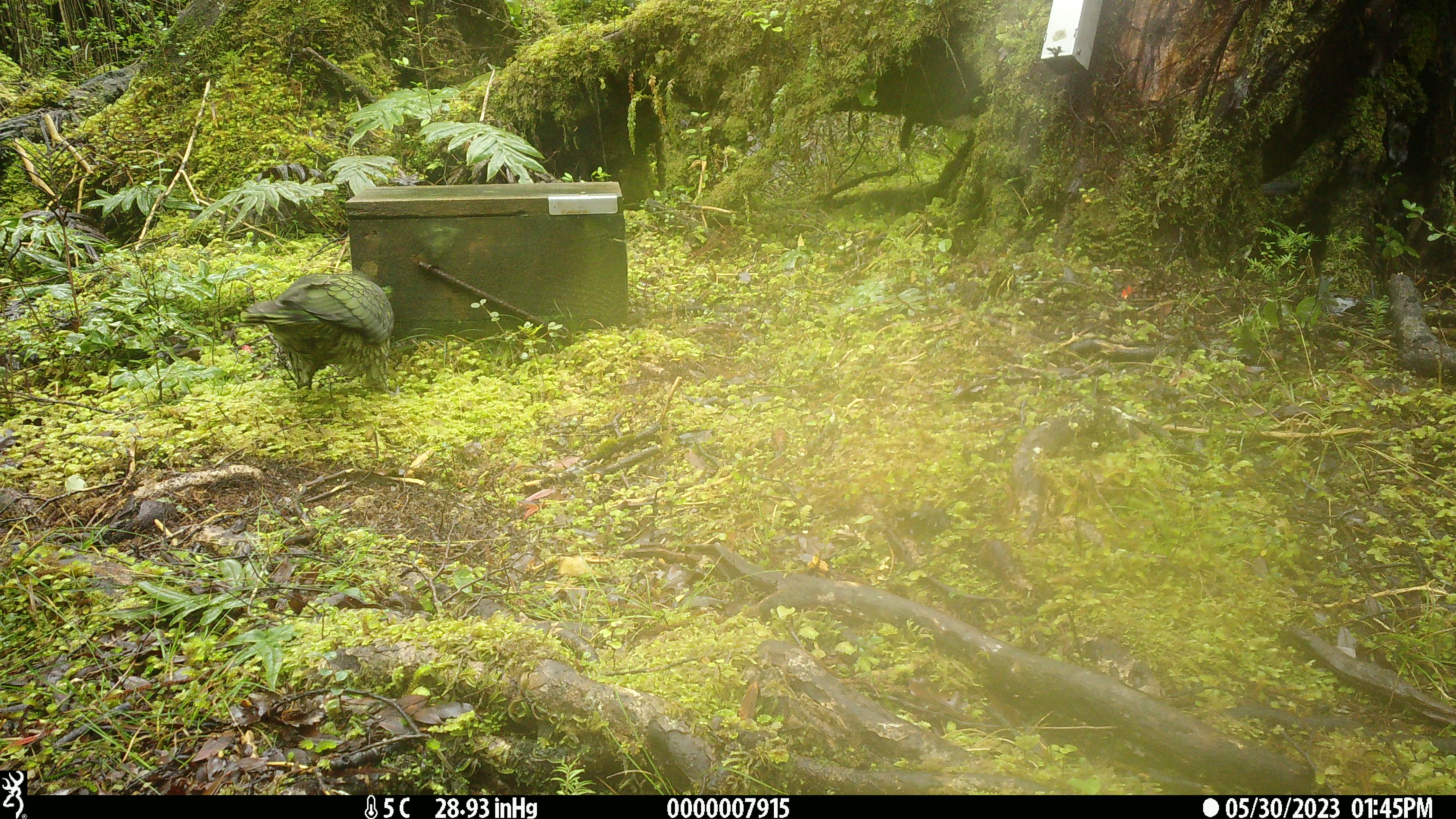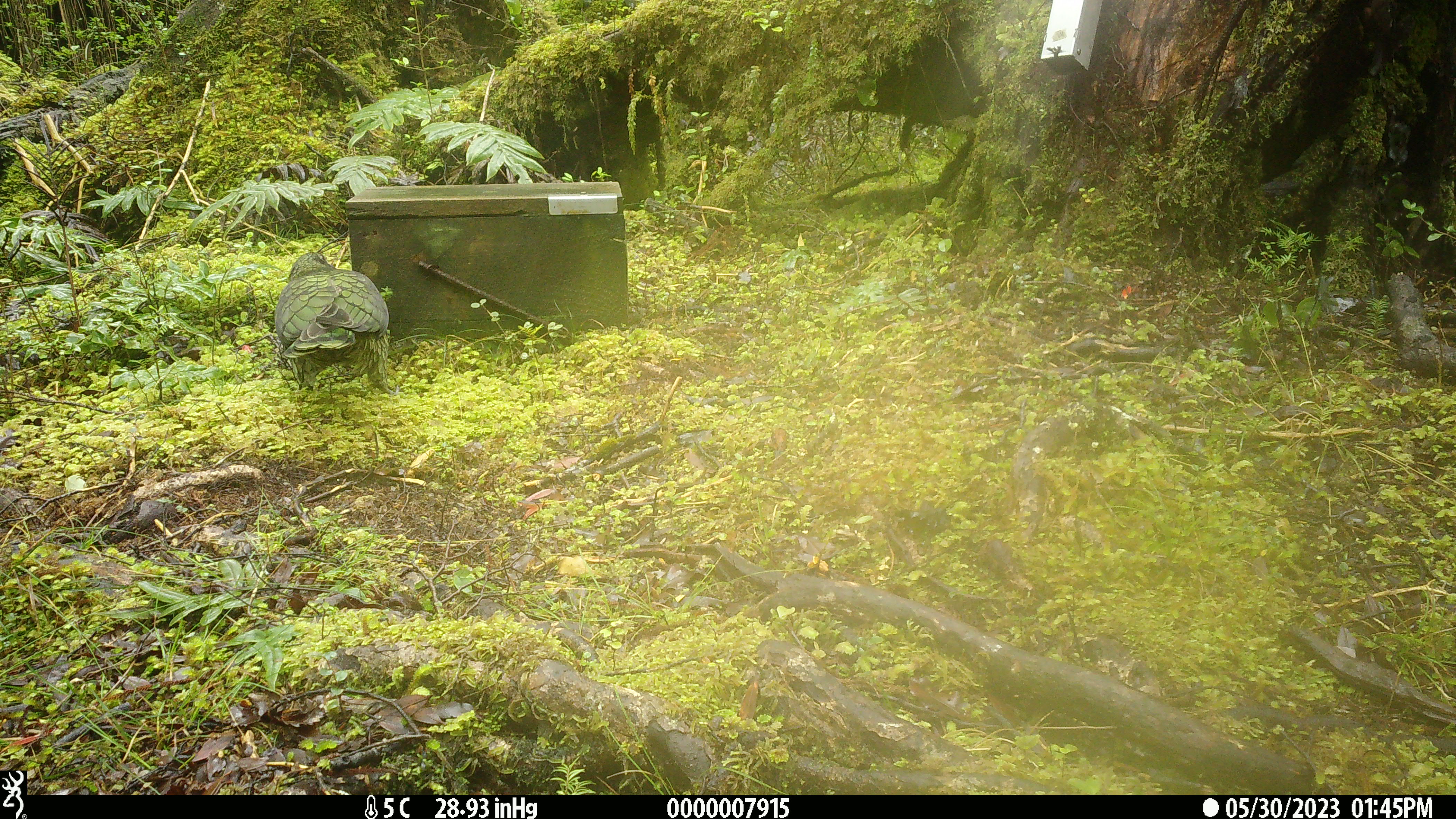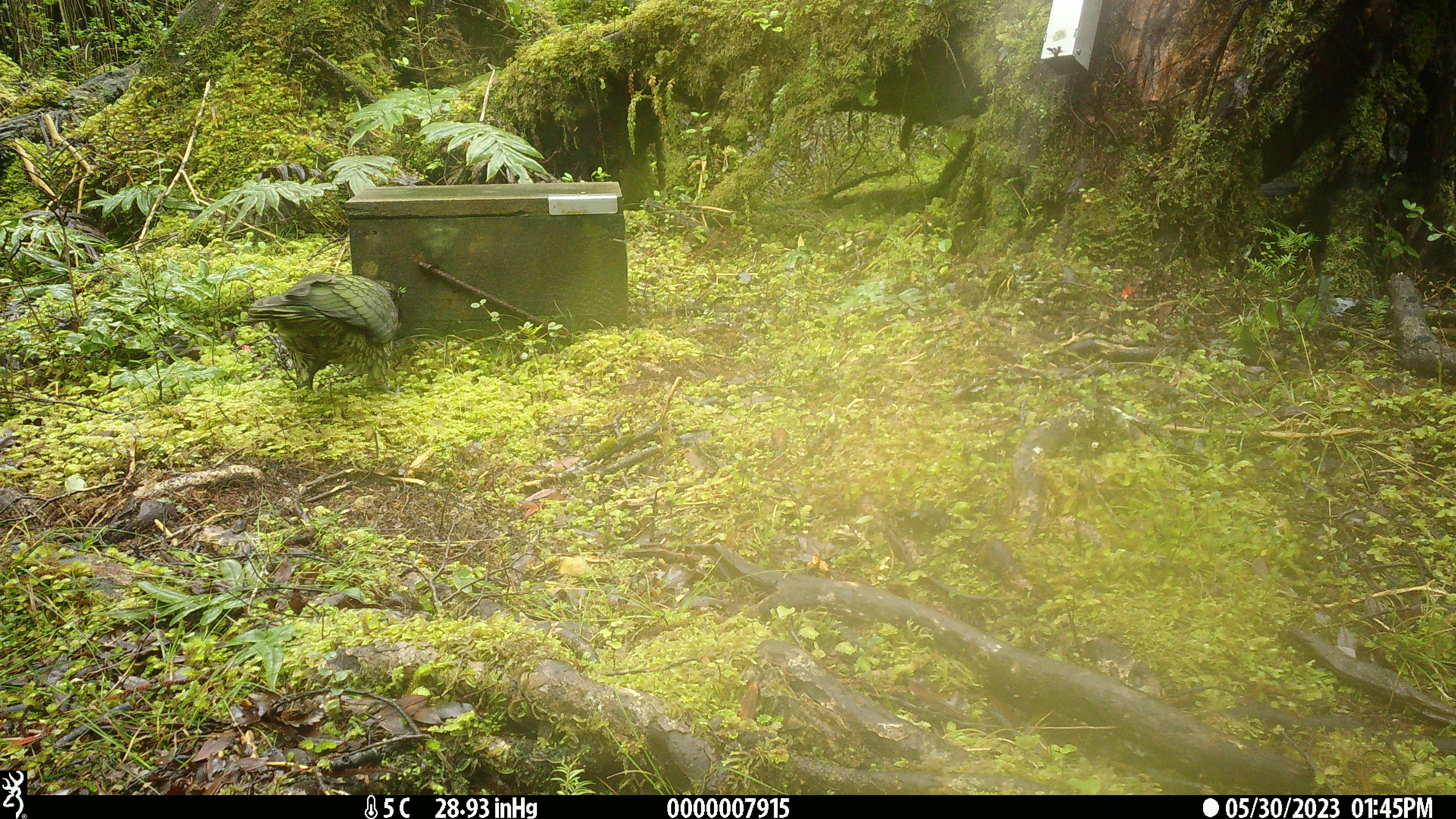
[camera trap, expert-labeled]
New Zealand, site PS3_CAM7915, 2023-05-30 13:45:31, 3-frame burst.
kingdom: Animalia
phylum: Chordata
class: Aves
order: Psittaciformes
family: Strigopidae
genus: Nestor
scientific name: Nestor notabilis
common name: kea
Kea (Nestor notabilis).